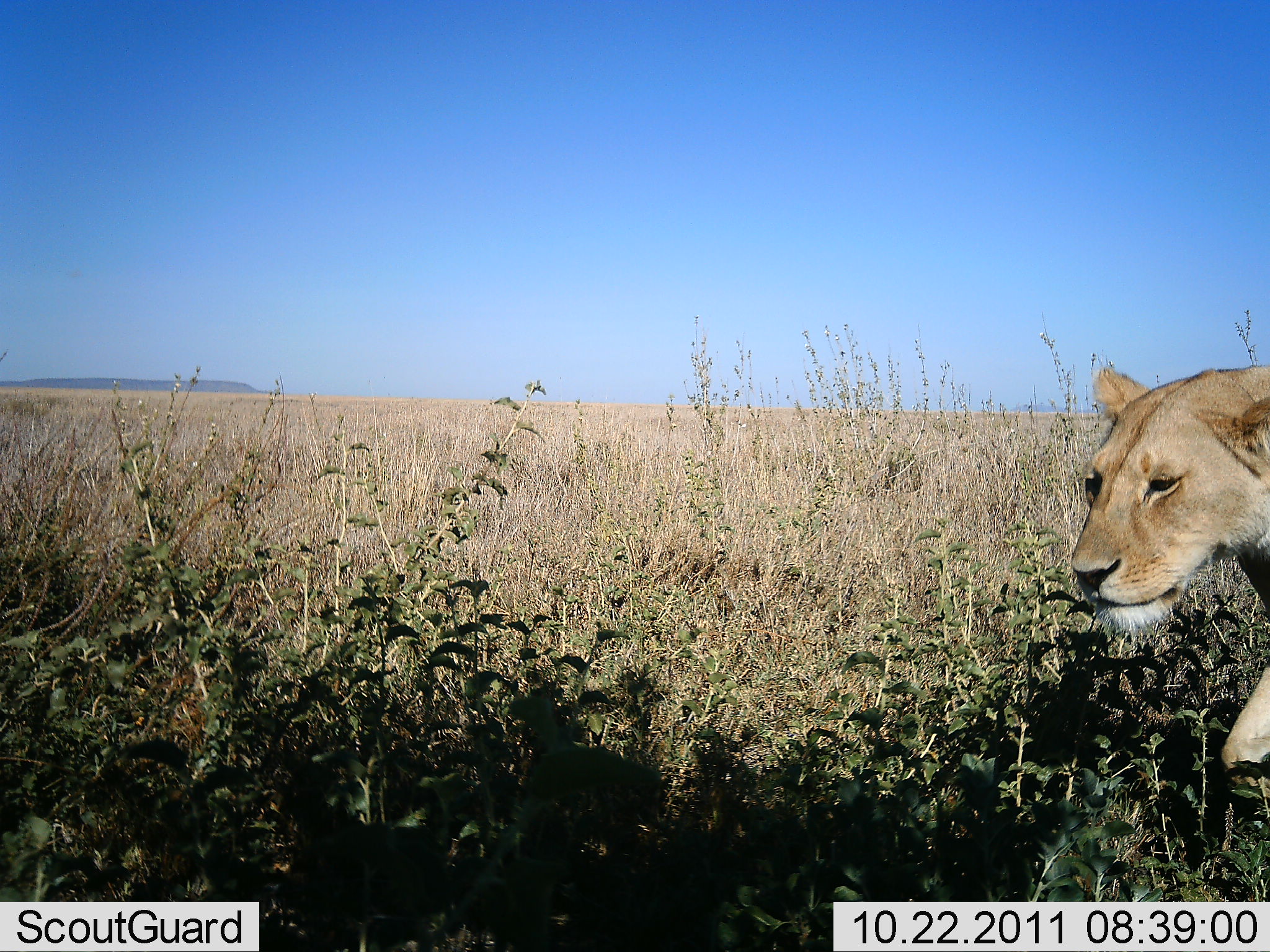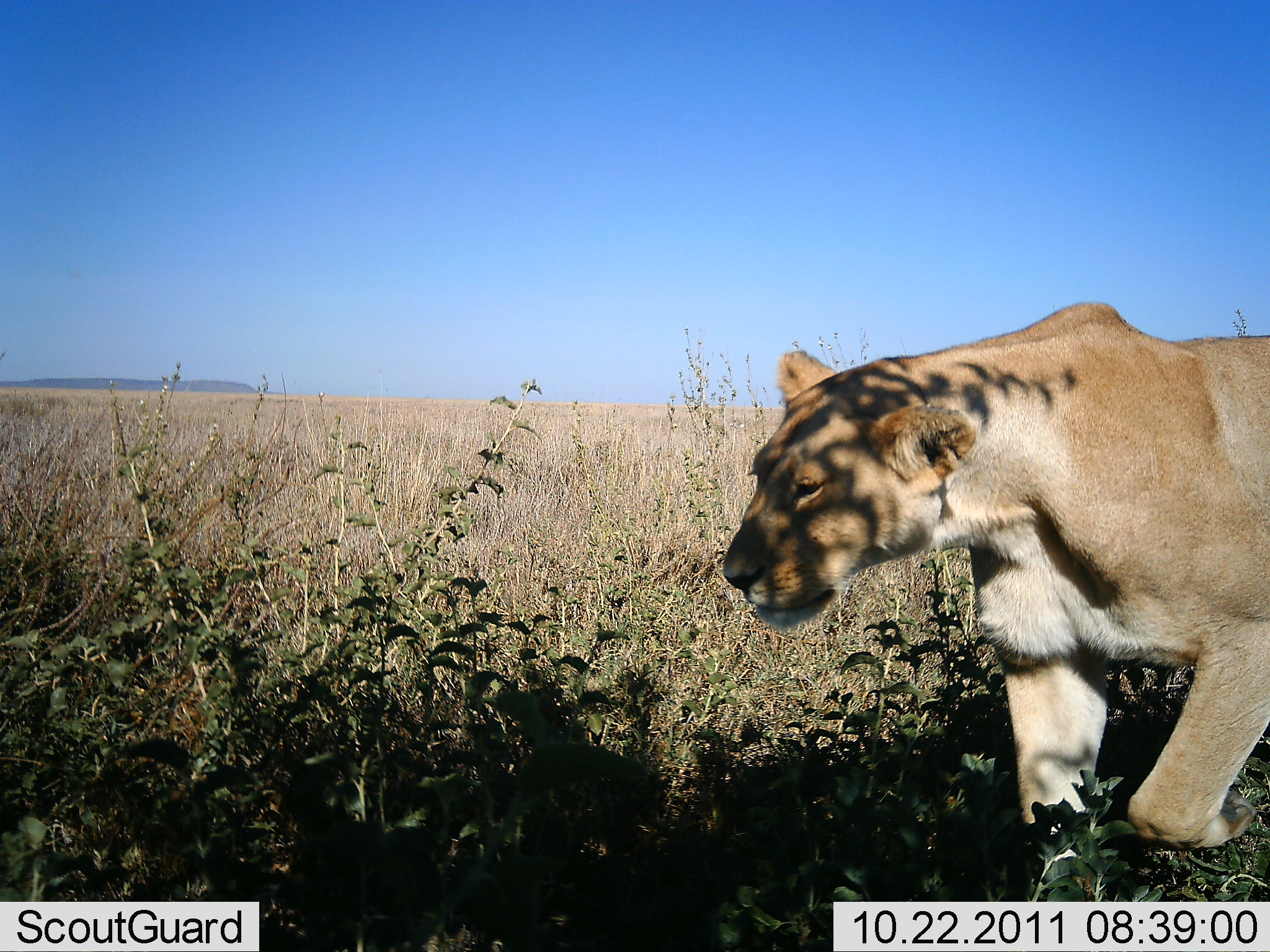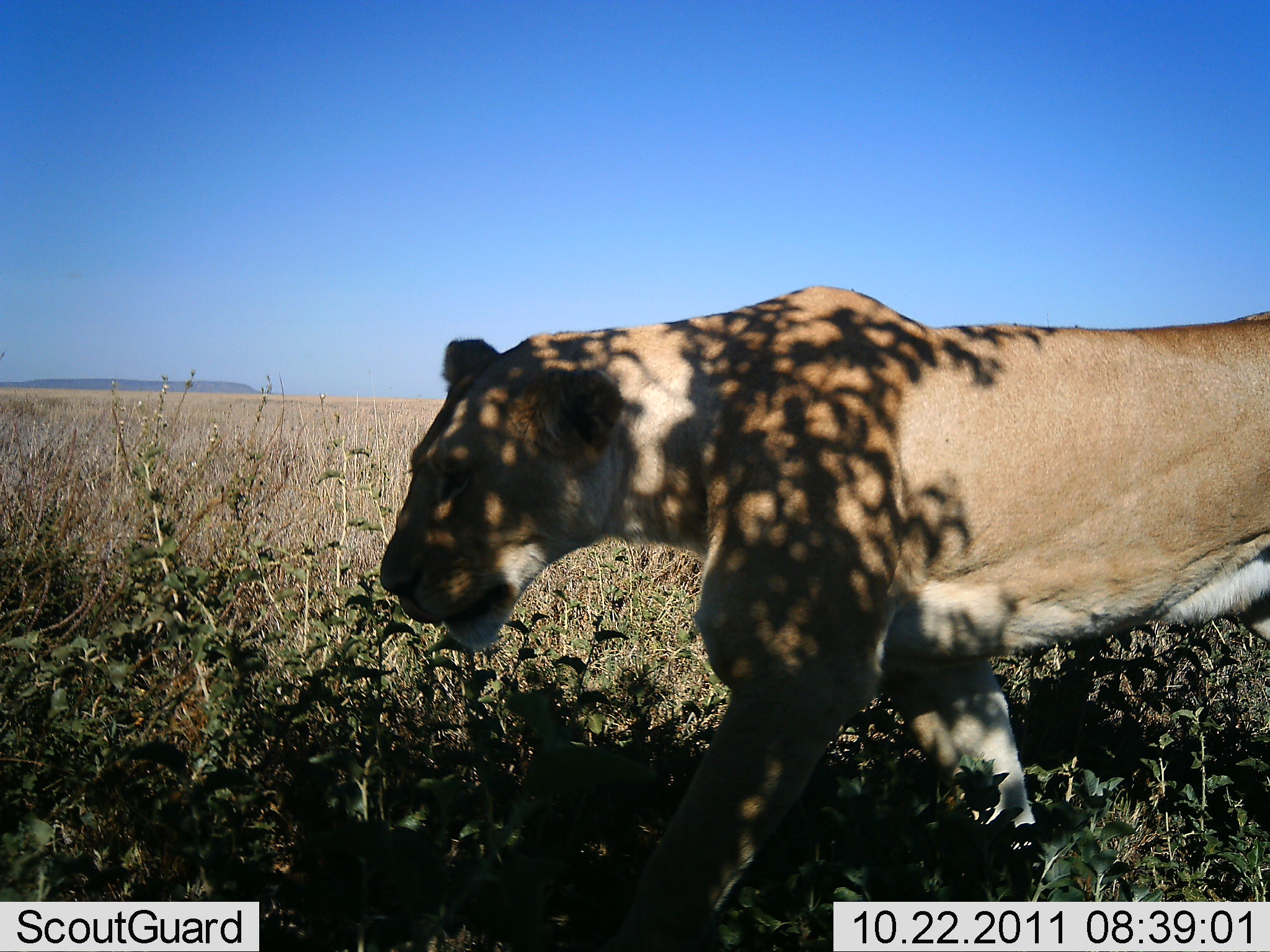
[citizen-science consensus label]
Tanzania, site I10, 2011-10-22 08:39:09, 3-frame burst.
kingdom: Animalia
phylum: Chordata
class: Mammalia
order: Carnivora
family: Felidae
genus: Panthera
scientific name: Panthera leo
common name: lion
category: lionfemale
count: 1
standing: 8%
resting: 0%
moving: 100%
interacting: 0%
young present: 0%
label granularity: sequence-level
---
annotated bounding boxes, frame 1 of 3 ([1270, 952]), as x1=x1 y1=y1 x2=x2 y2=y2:
animal: x1=1059 y1=362 x2=1270 y2=769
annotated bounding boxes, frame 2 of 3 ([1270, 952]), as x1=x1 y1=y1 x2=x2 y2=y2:
animal: x1=719 y1=299 x2=1270 y2=899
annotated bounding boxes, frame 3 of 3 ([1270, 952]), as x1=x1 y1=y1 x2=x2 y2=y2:
animal: x1=376 y1=285 x2=1270 y2=952